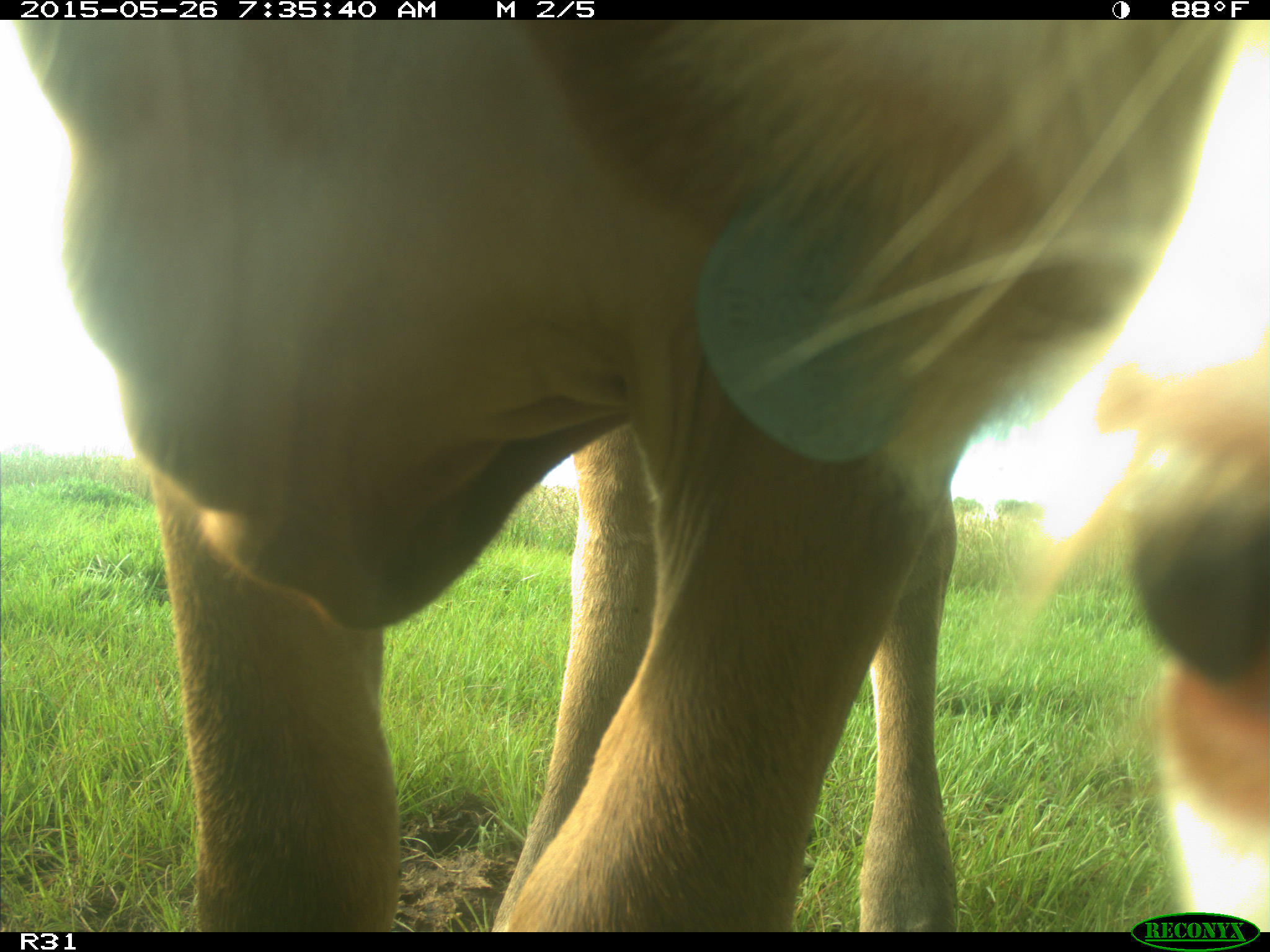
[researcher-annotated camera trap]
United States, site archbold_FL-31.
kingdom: Animalia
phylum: Chordata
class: Mammalia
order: Artiodactyla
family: Bovidae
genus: Bos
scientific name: Bos taurus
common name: domestic cow